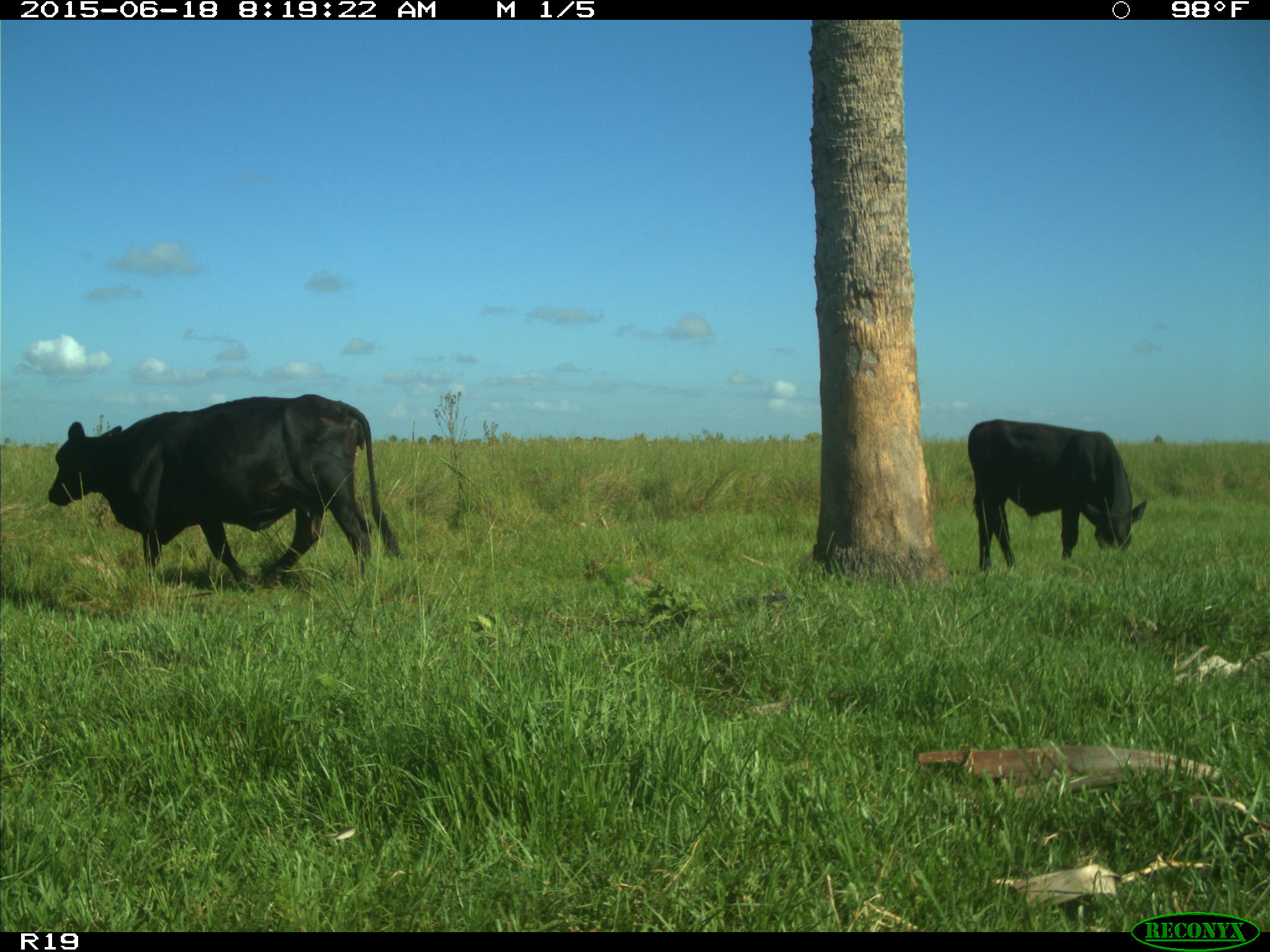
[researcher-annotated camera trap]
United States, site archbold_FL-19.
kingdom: Animalia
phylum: Chordata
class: Mammalia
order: Artiodactyla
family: Bovidae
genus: Bos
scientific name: Bos taurus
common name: domestic cow